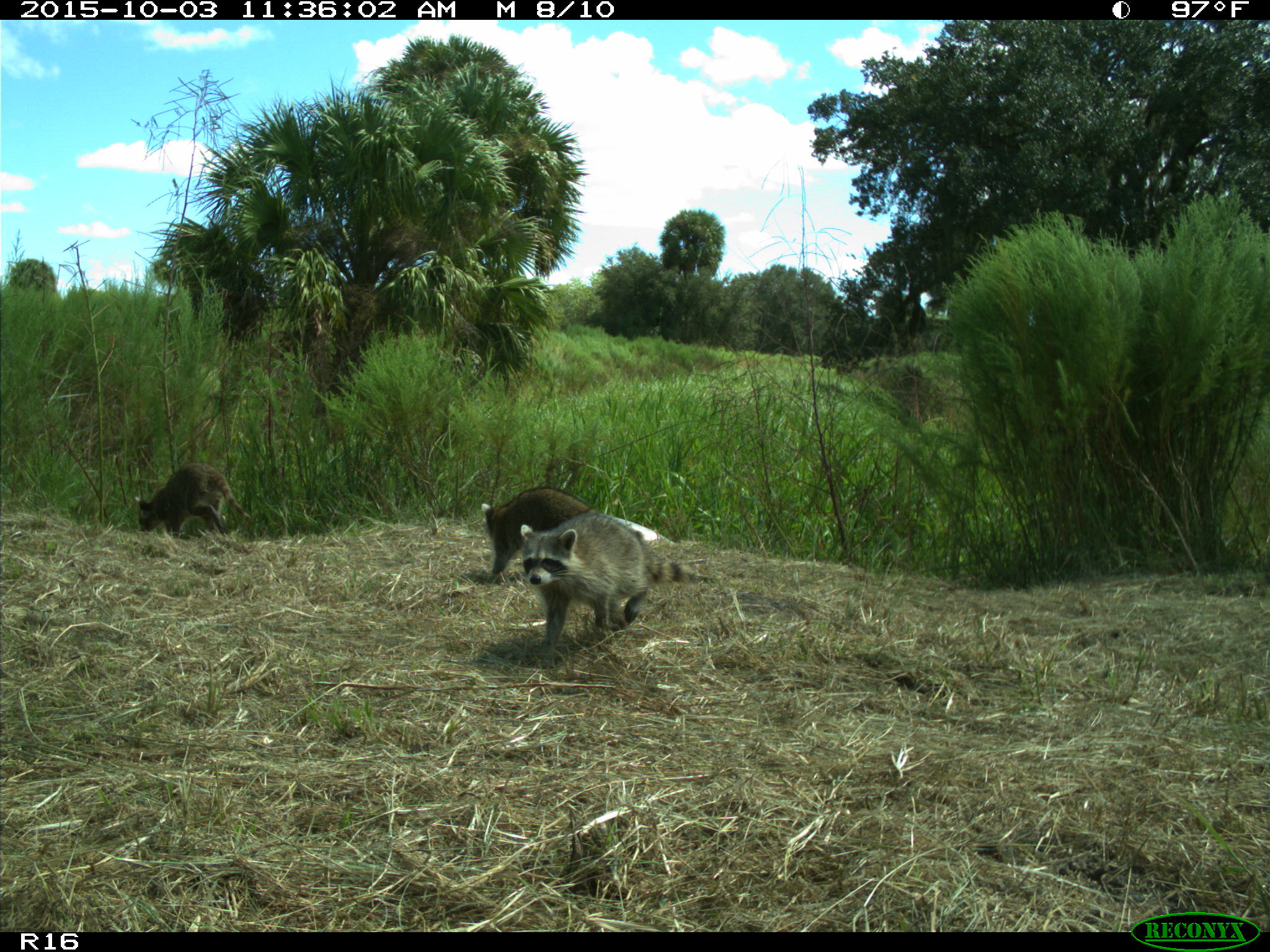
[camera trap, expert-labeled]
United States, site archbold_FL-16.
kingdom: Animalia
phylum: Chordata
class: Mammalia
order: Carnivora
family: Procyonidae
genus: Procyon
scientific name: Procyon lotor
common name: common raccoon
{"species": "Procyon lotor (common raccoon)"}